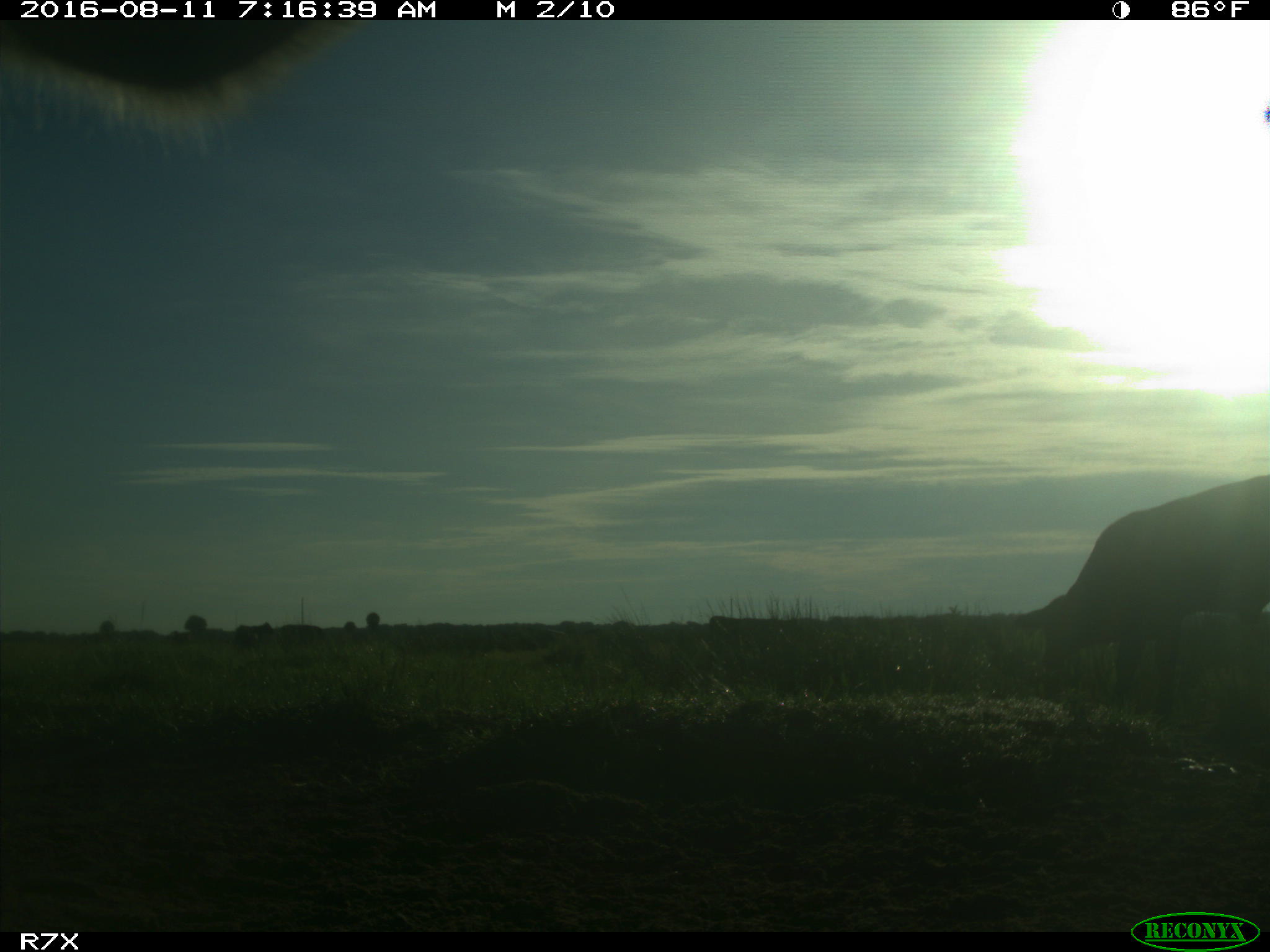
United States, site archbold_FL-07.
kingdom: Animalia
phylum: Chordata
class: Mammalia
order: Artiodactyla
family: Bovidae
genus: Bos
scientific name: Bos taurus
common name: domestic cow